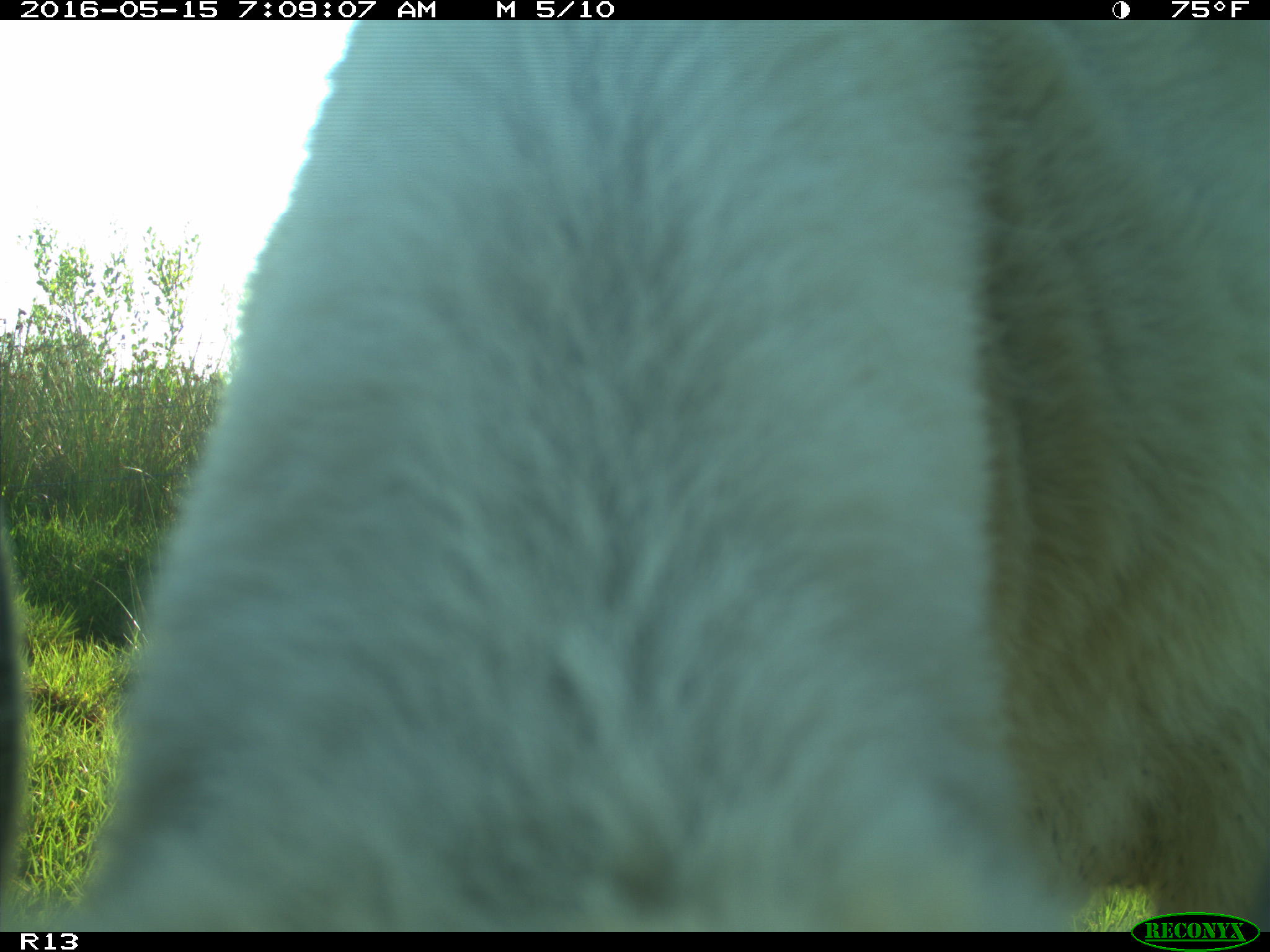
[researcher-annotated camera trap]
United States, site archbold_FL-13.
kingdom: Animalia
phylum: Chordata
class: Mammalia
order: Artiodactyla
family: Bovidae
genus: Bos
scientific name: Bos taurus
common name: domestic cow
Bos taurus (domestic cow).